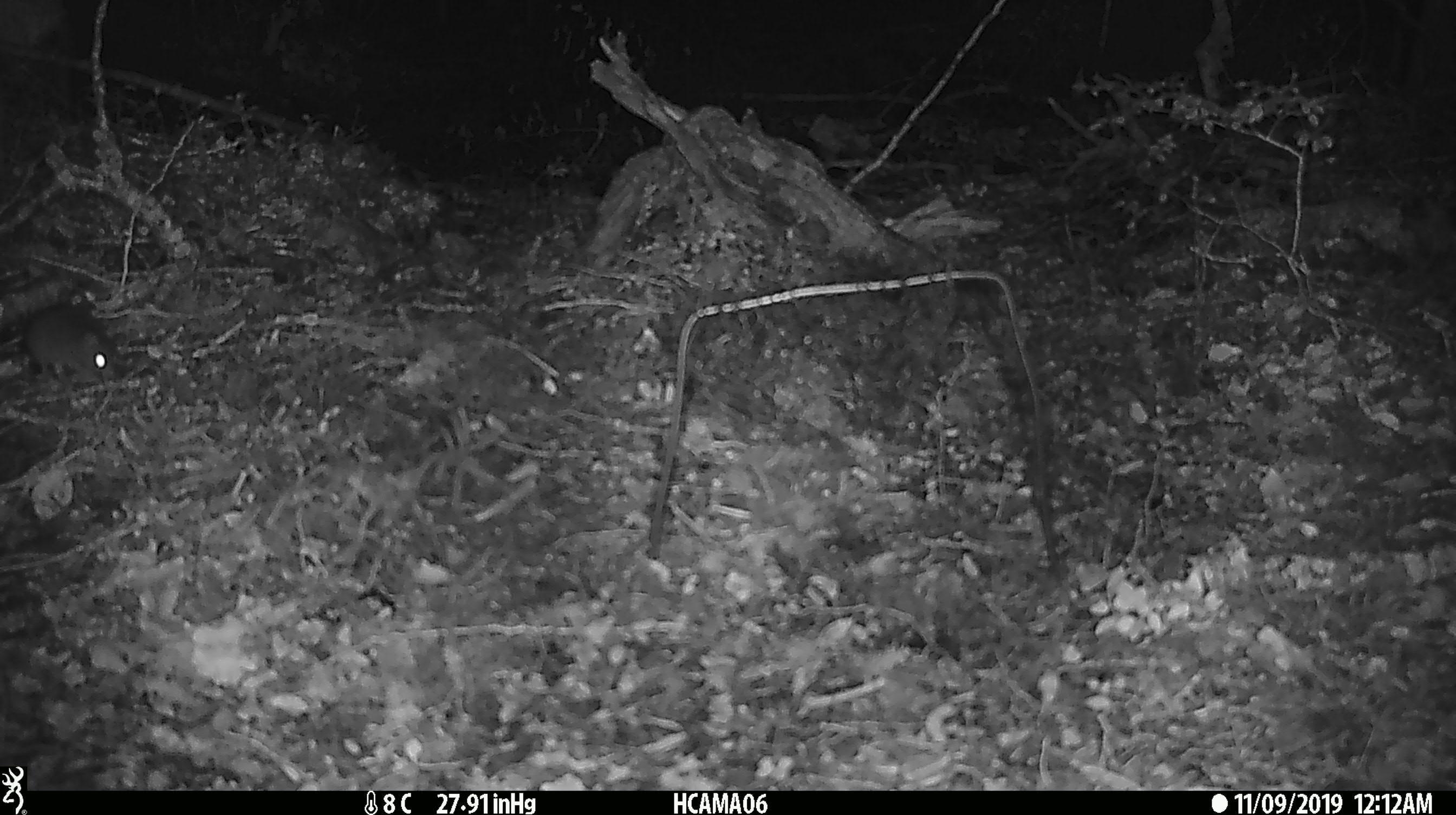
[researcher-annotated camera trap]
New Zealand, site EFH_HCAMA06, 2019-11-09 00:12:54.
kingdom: Animalia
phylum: Chordata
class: Mammalia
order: Rodentia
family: Muridae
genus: Mus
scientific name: Mus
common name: mouse